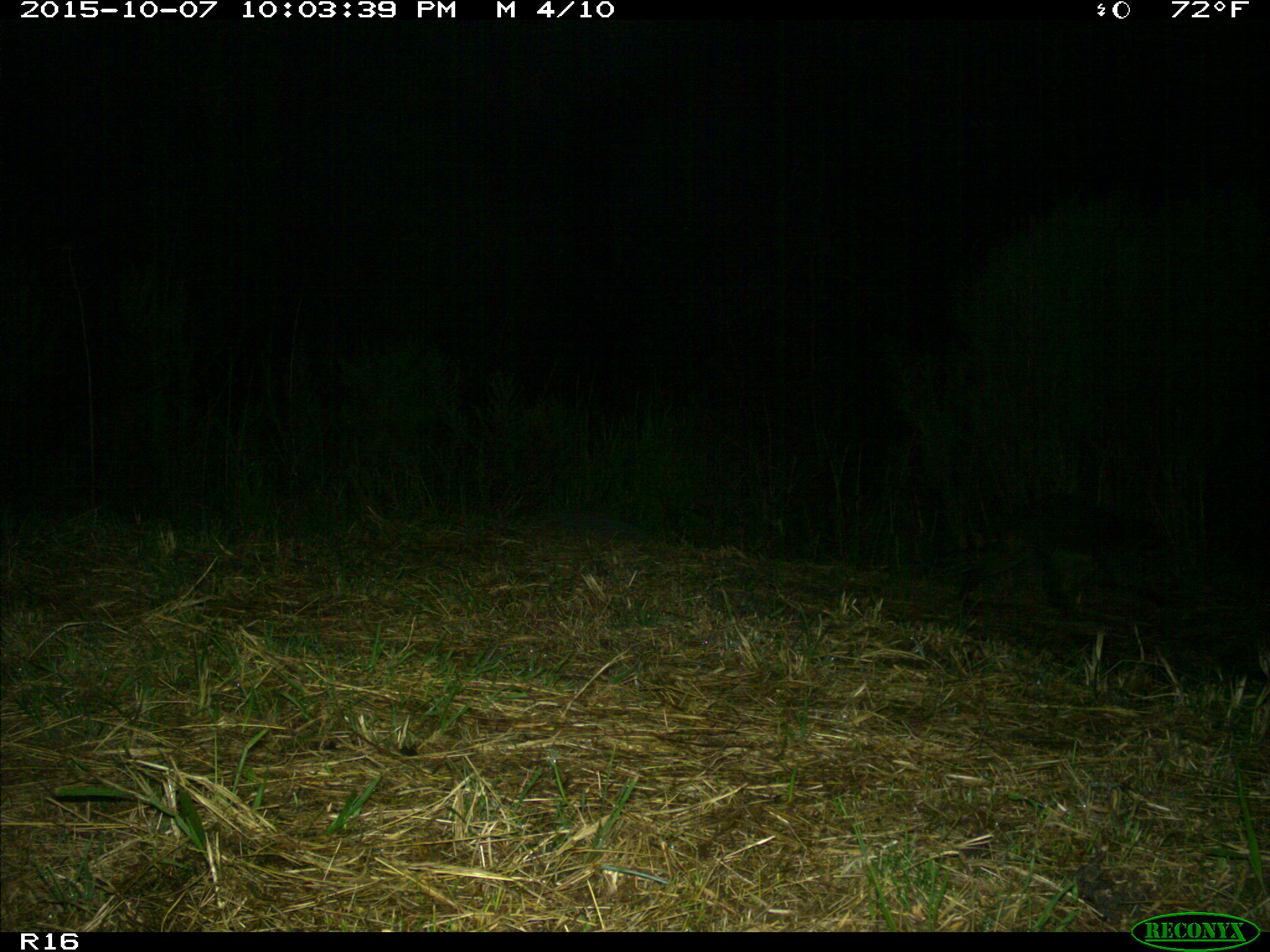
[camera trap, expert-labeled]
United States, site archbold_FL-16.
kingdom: Animalia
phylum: Chordata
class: Mammalia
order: Carnivora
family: Procyonidae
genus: Procyon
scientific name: Procyon lotor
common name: common raccoon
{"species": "Procyon lotor (common raccoon)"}